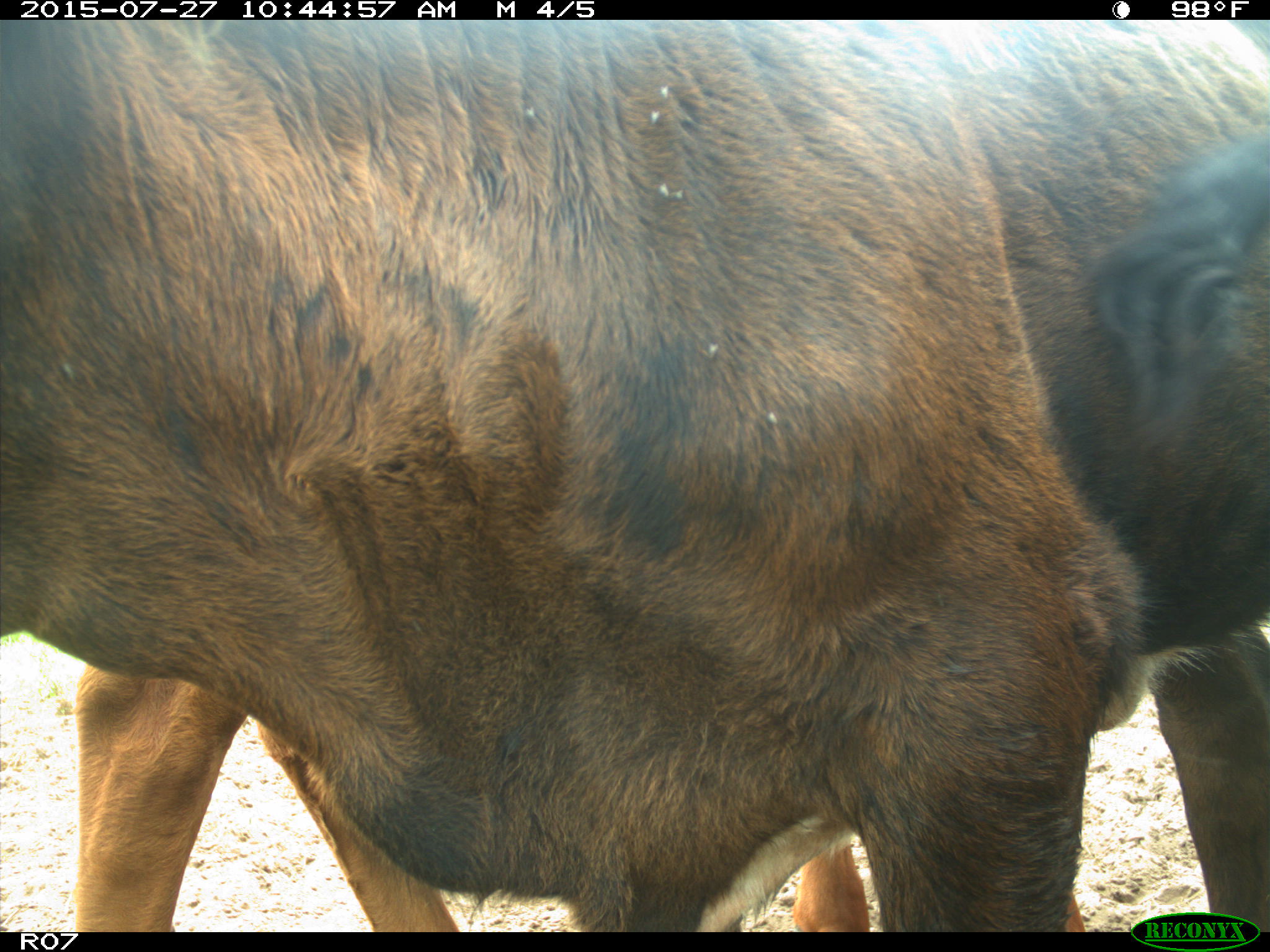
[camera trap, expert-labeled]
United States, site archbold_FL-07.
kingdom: Animalia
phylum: Chordata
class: Mammalia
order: Artiodactyla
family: Bovidae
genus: Bos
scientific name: Bos taurus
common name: domestic cow